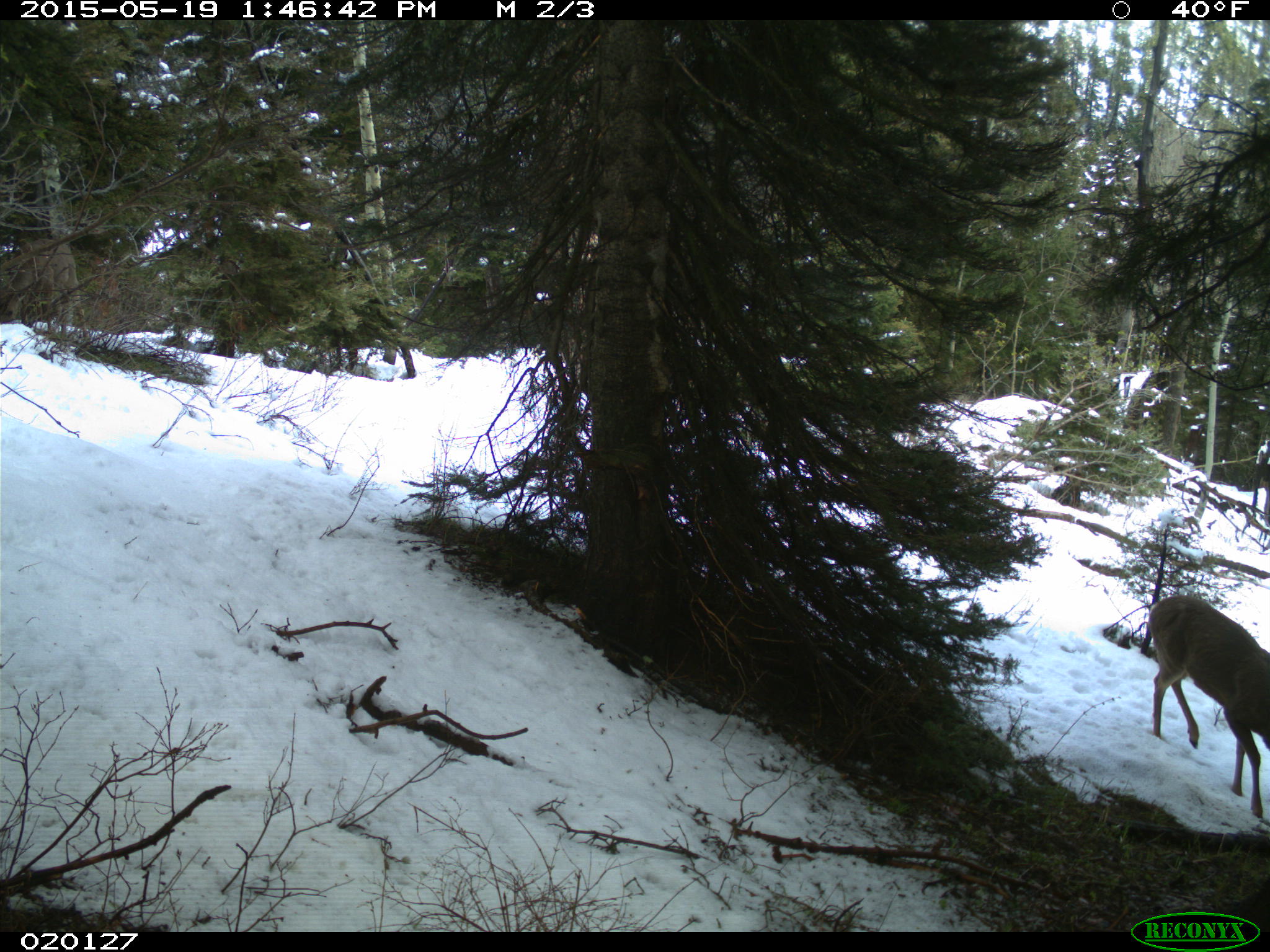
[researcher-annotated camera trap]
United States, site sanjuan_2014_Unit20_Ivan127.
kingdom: Animalia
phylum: Chordata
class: Mammalia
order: Artiodactyla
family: Cervidae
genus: Odocoileus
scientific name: Odocoileus hemionus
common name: mule deer